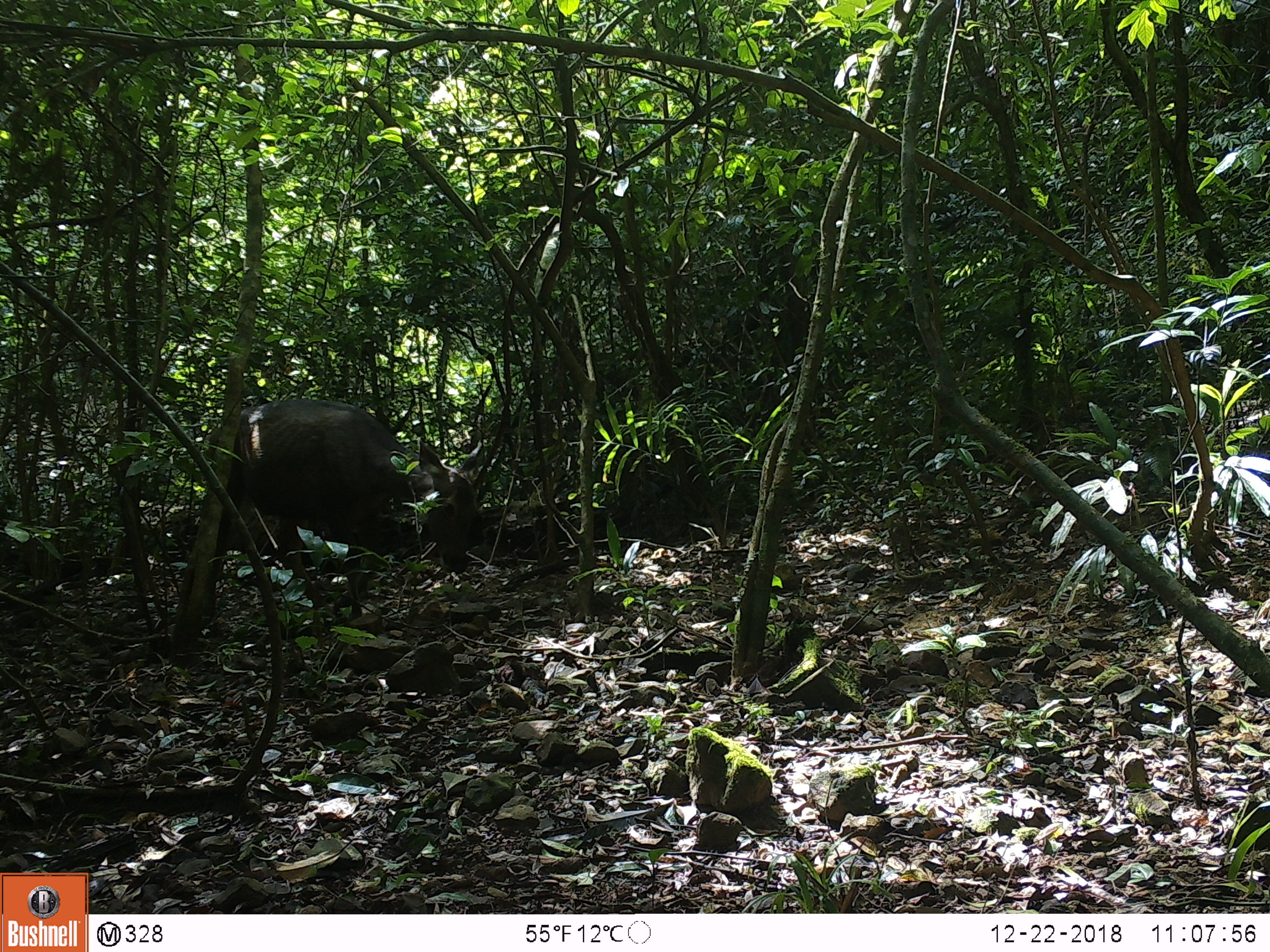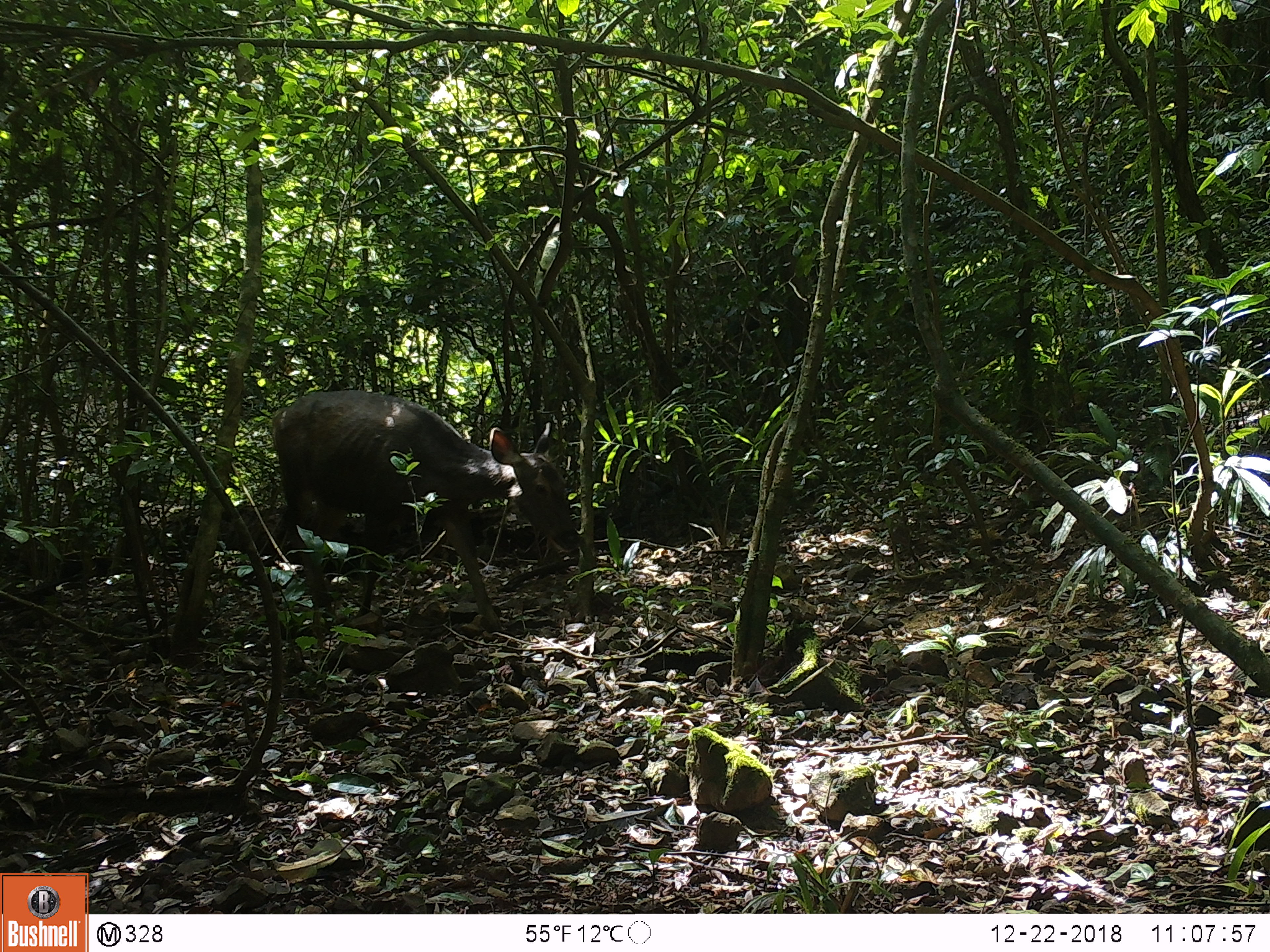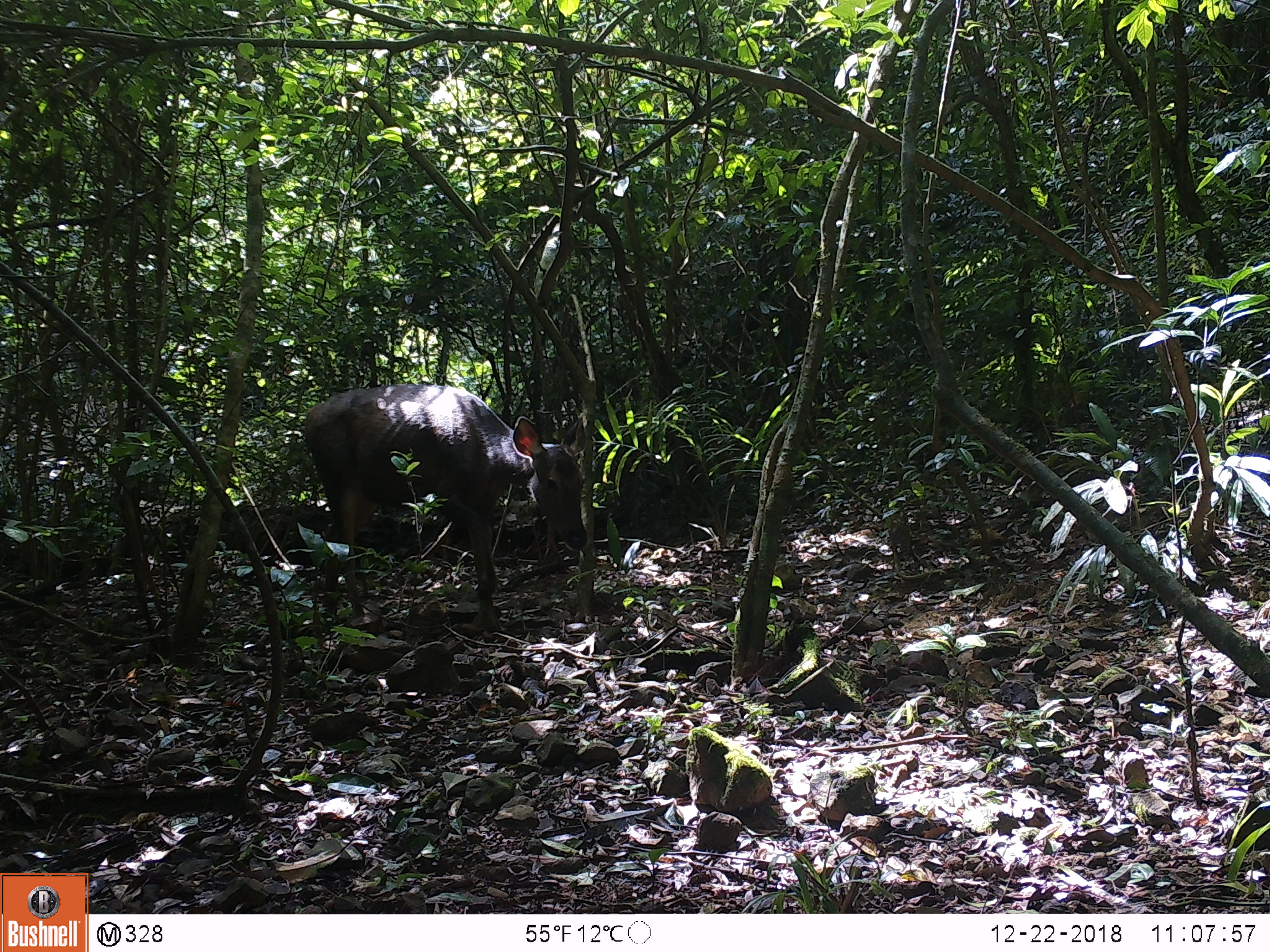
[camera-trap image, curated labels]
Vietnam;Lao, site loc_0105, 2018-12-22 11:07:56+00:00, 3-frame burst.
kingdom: Animalia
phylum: Chordata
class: Mammalia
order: Artiodactyla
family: Cervidae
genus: Rusa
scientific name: Rusa unicolor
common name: sambar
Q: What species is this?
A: Sambar (Rusa unicolor).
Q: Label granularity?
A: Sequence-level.